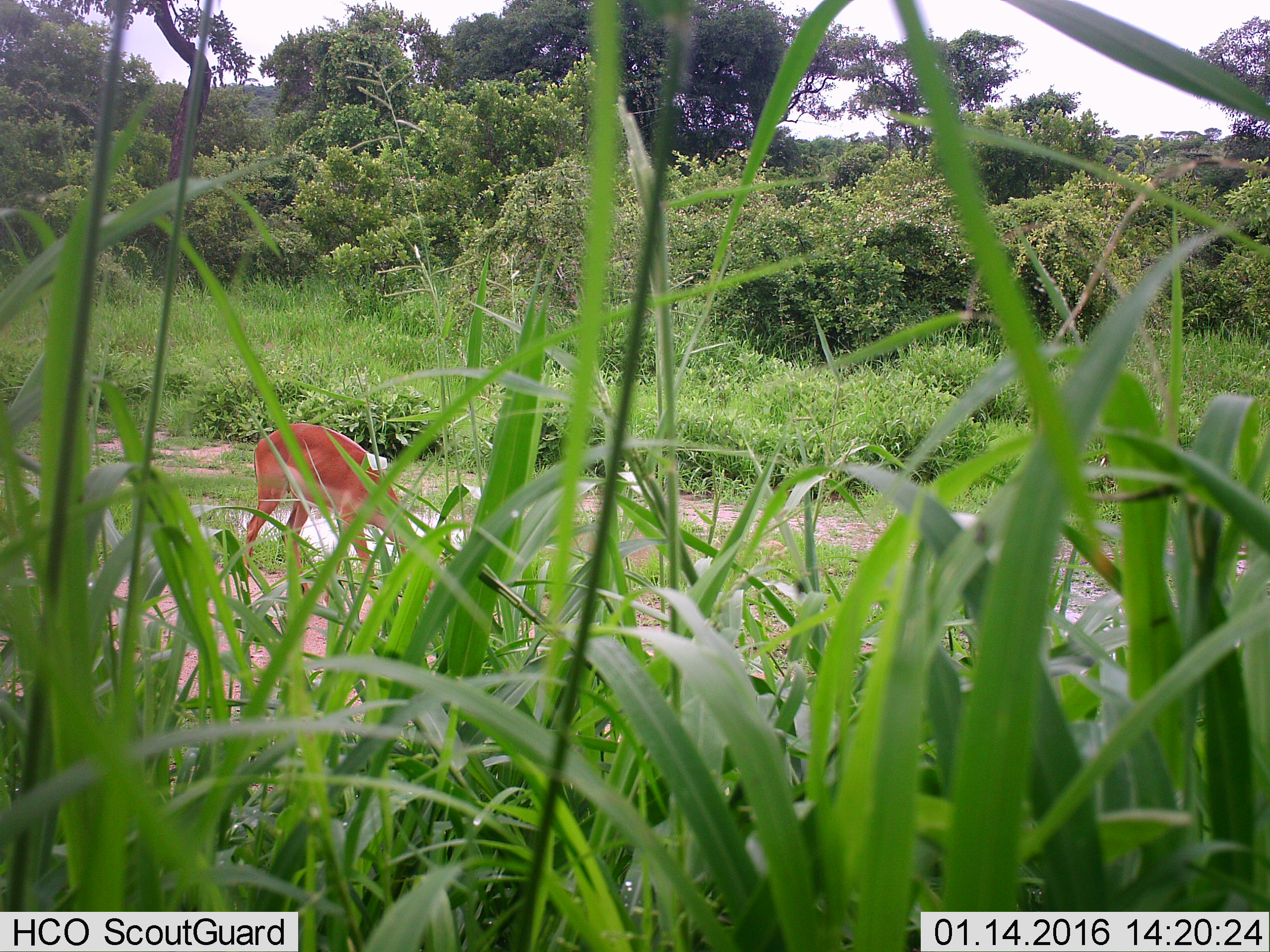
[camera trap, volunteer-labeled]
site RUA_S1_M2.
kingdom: Animalia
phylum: Chordata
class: Mammalia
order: Artiodactyla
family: Bovidae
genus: Aepyceros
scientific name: Aepyceros melampus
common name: impala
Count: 1.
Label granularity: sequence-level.